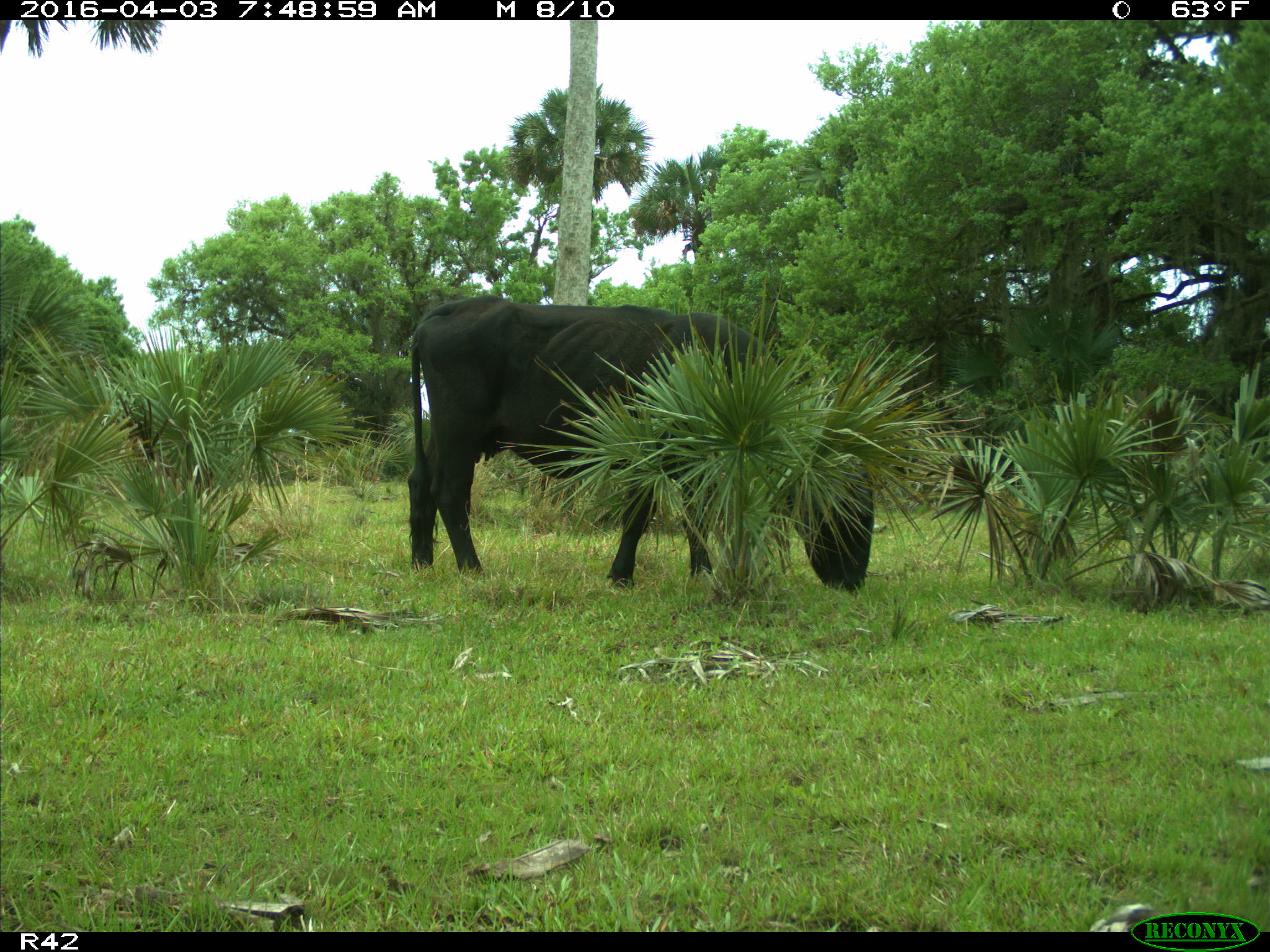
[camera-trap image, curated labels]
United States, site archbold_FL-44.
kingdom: Animalia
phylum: Chordata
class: Mammalia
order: Artiodactyla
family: Bovidae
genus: Bos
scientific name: Bos taurus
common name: domestic cow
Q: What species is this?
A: Bos taurus (domestic cow).